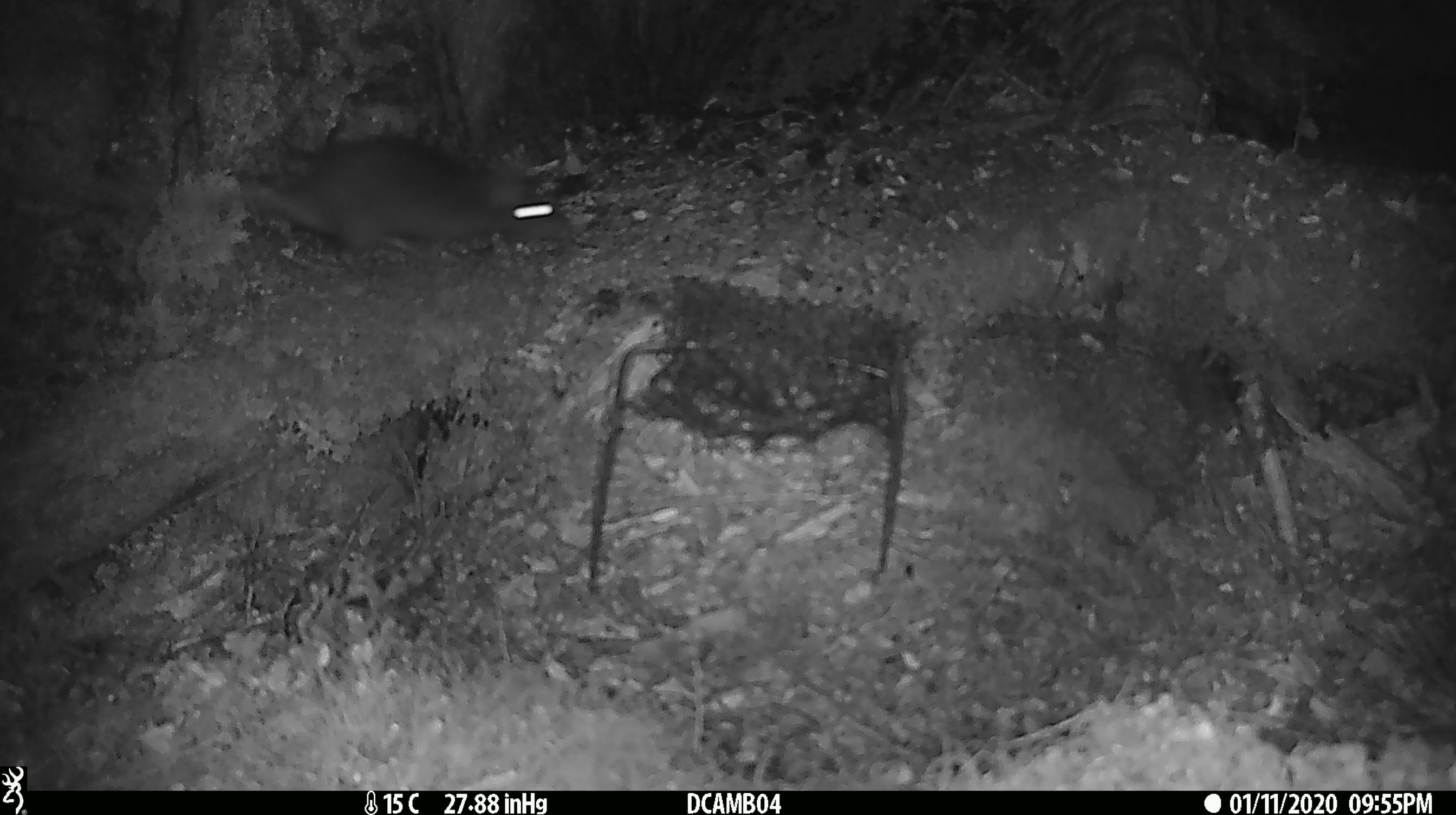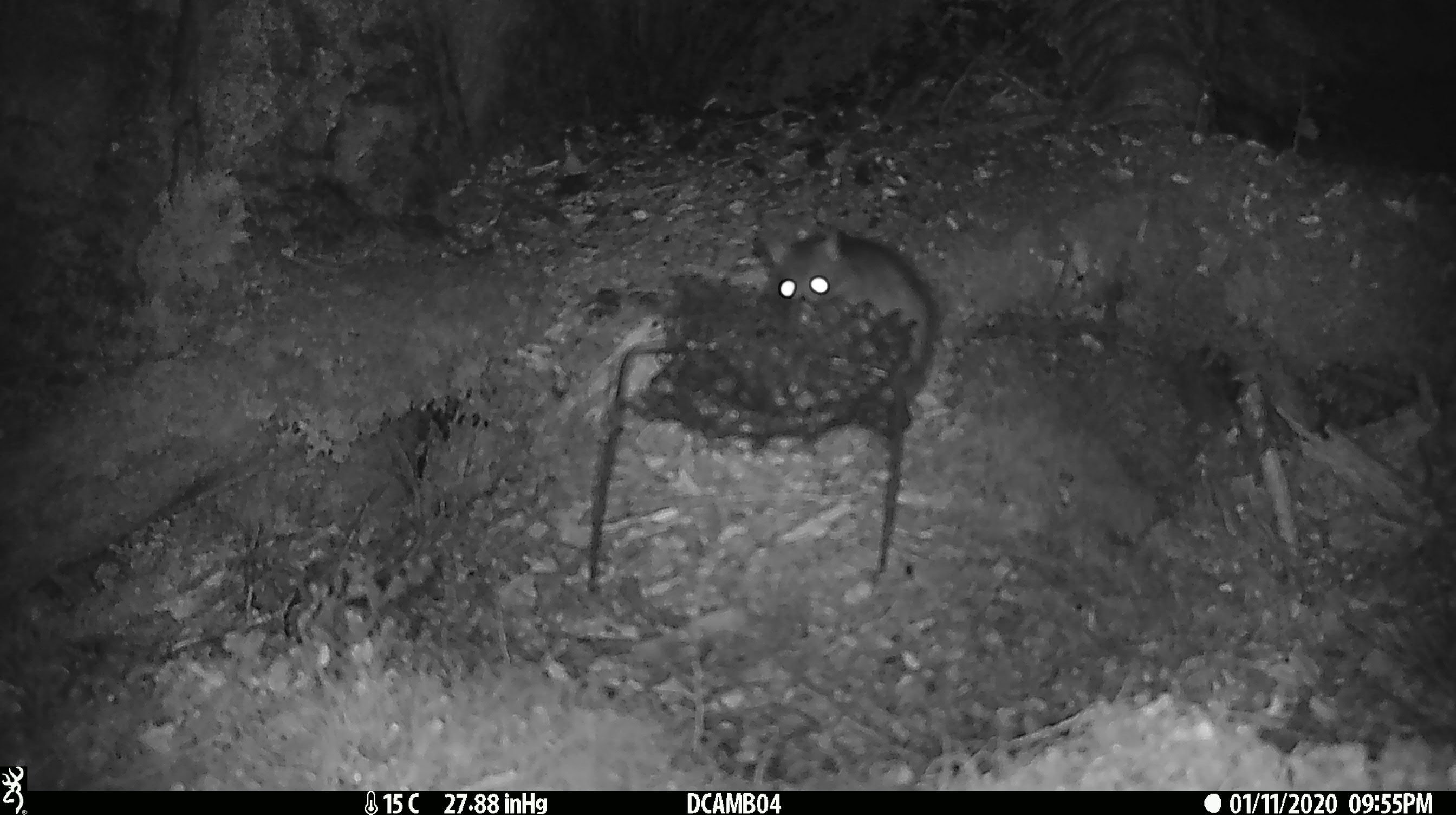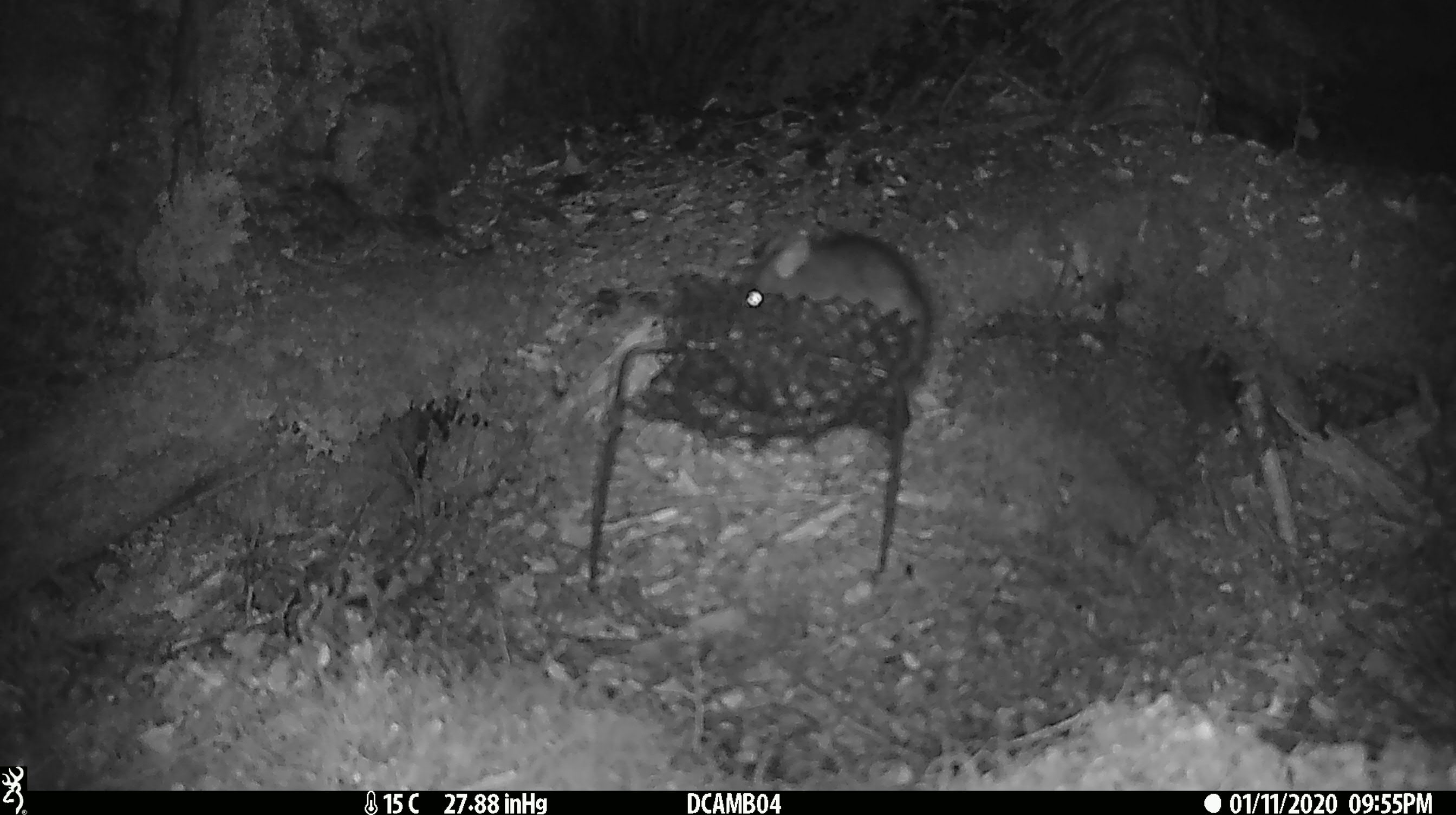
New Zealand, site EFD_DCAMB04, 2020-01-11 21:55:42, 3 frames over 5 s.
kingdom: Animalia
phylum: Chordata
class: Mammalia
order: Rodentia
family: Muridae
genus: Mus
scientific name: Mus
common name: mouse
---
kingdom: Animalia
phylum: Chordata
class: Mammalia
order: Rodentia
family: Muridae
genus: Rattus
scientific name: Rattus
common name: rat